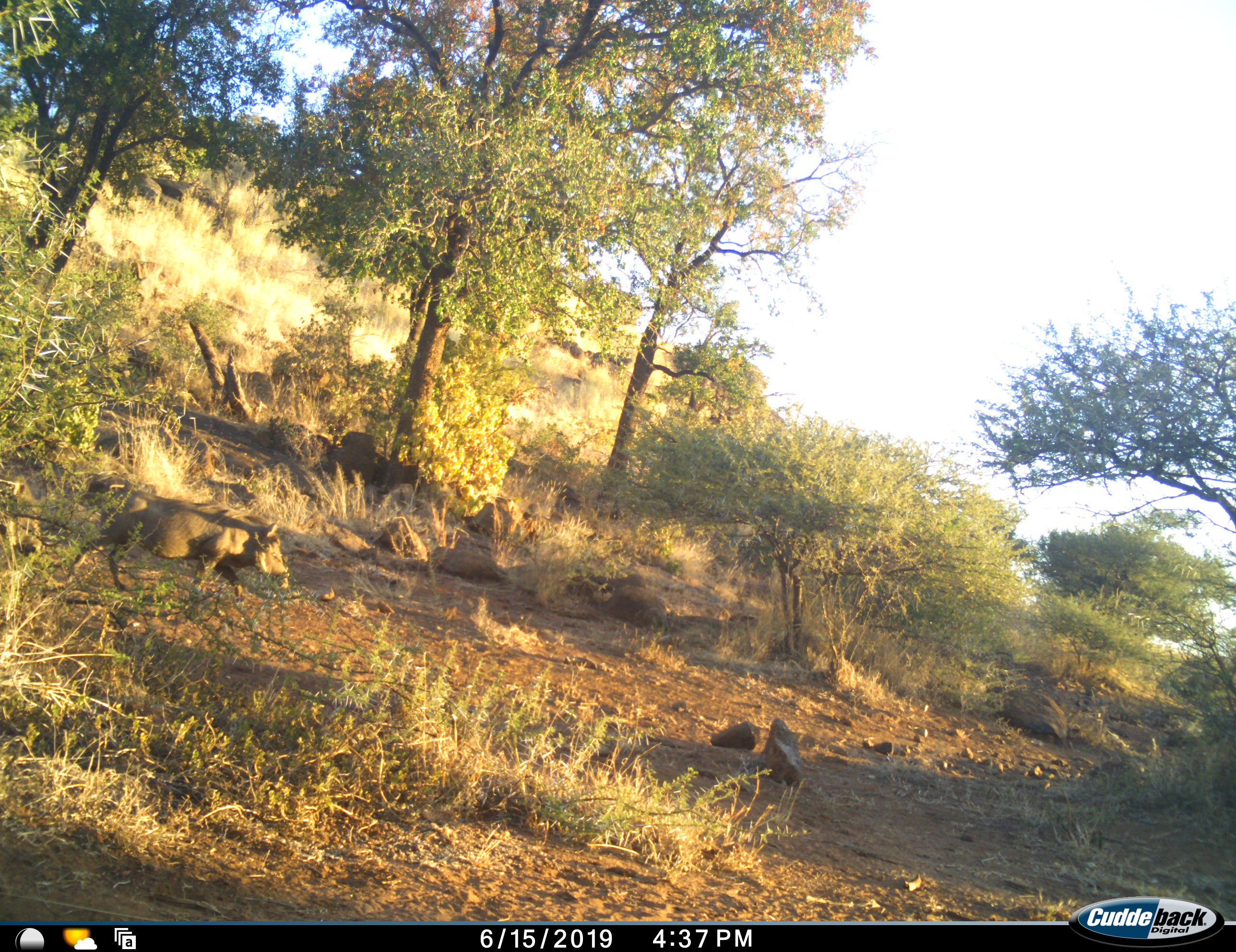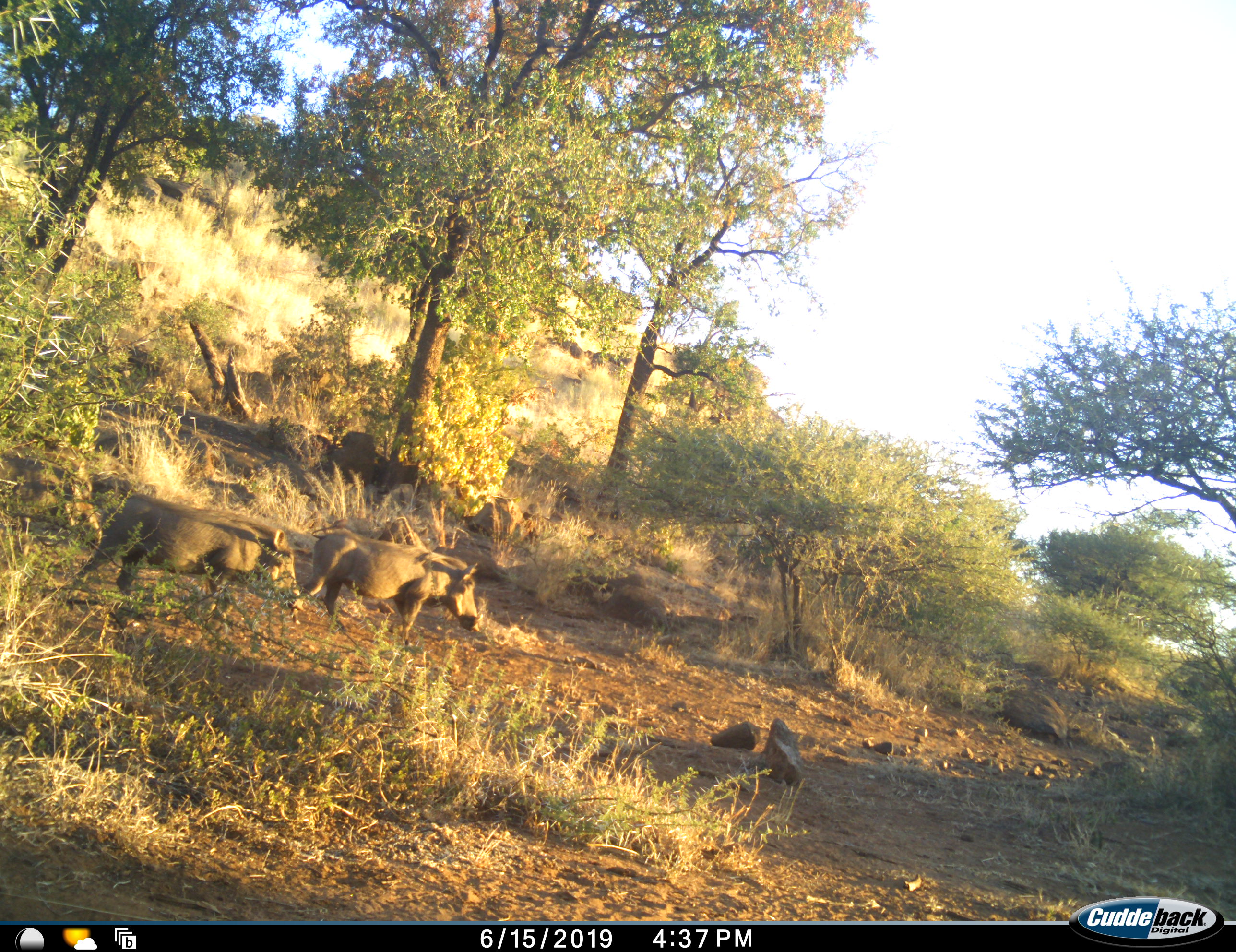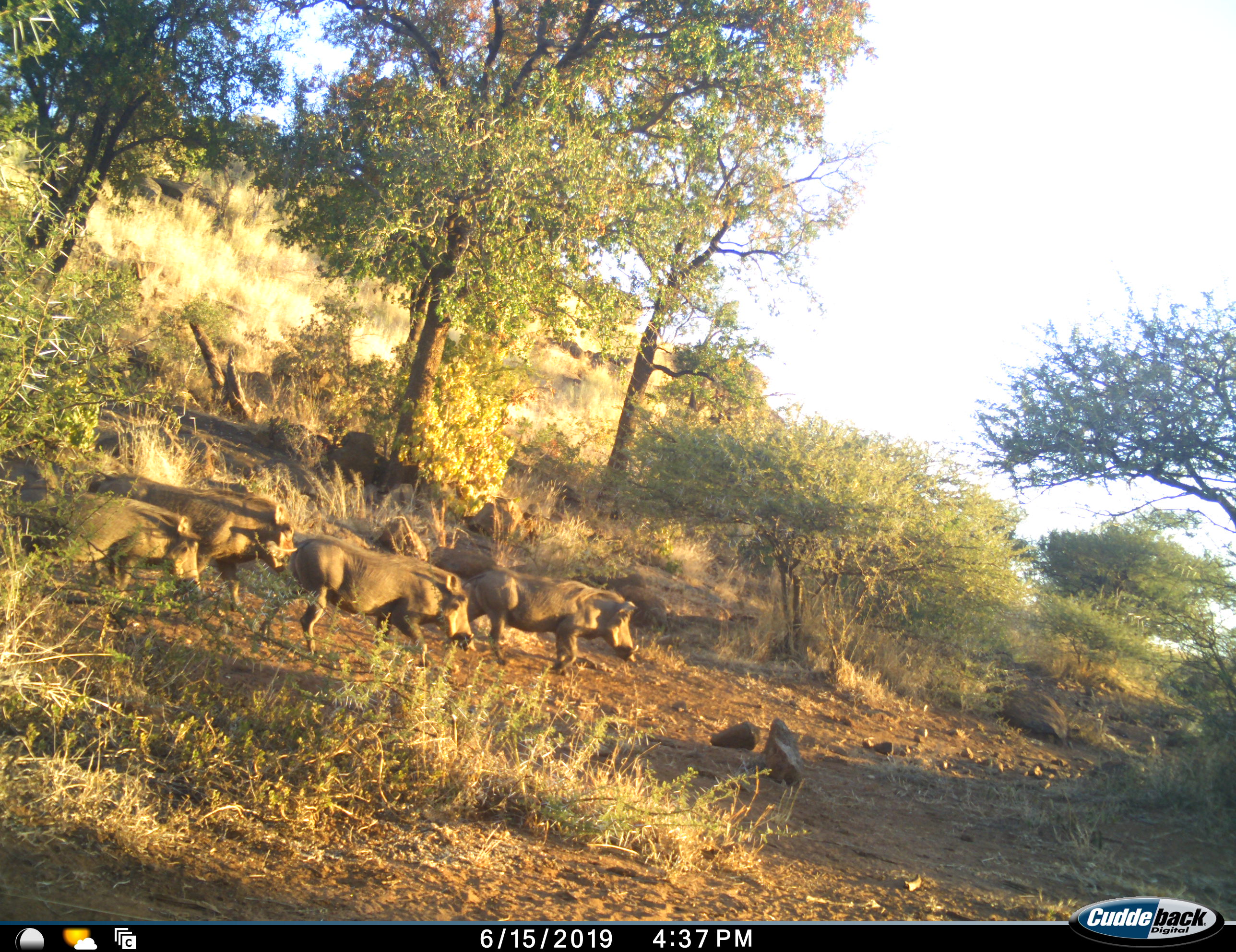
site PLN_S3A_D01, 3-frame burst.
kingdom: Animalia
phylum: Chordata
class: Mammalia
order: Artiodactyla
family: Suidae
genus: Phacochoerus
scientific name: Phacochoerus africanus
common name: warthog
Warthog (Phacochoerus africanus), count 4. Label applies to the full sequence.